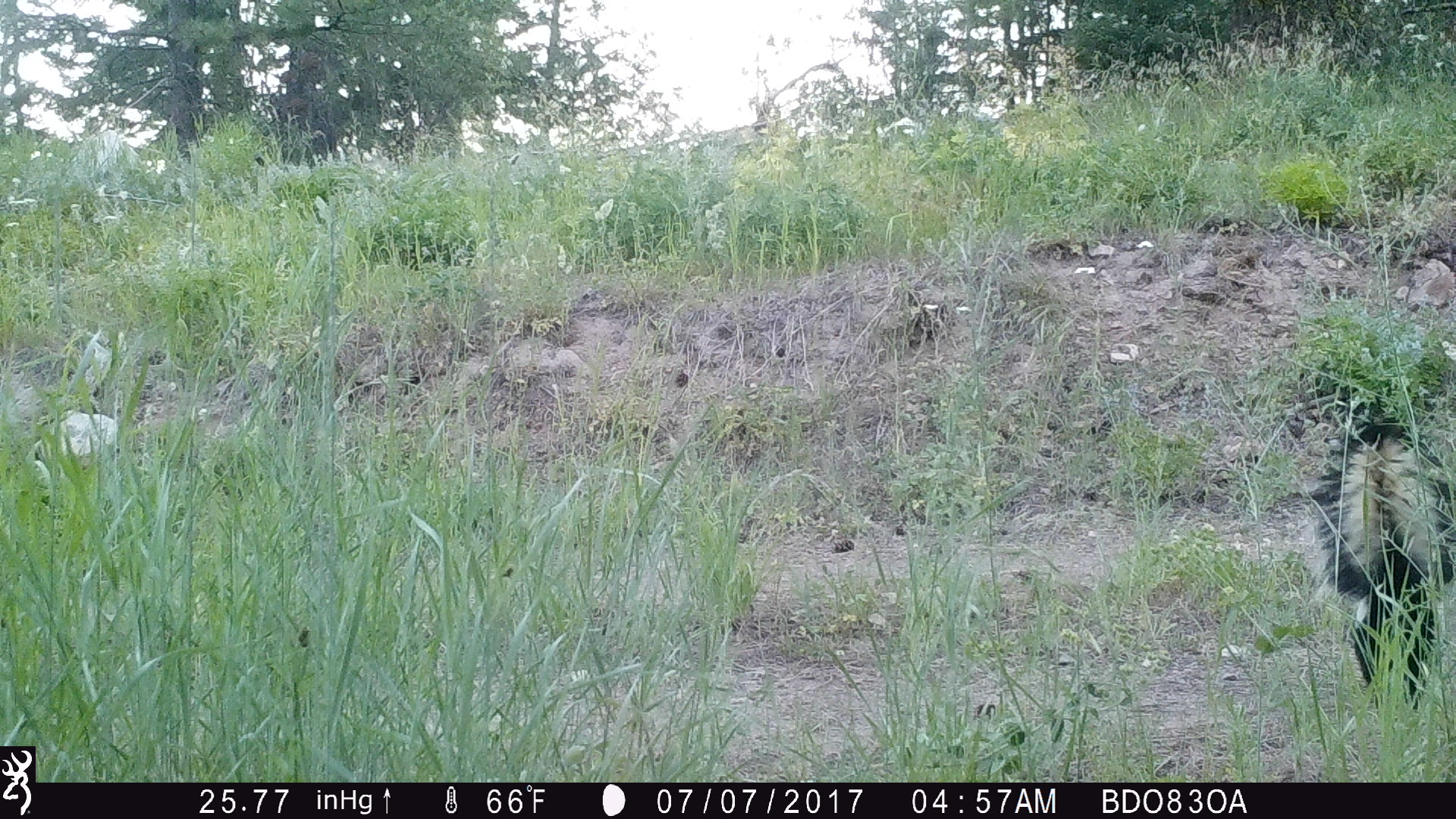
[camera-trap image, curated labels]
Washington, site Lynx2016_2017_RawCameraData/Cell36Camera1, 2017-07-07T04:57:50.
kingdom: Animalia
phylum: Chordata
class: Mammalia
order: Carnivora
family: Mephitidae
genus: Mephitis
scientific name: Mephitis mephitis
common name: striped skunk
Mephitis mephitis (striped skunk). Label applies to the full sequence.